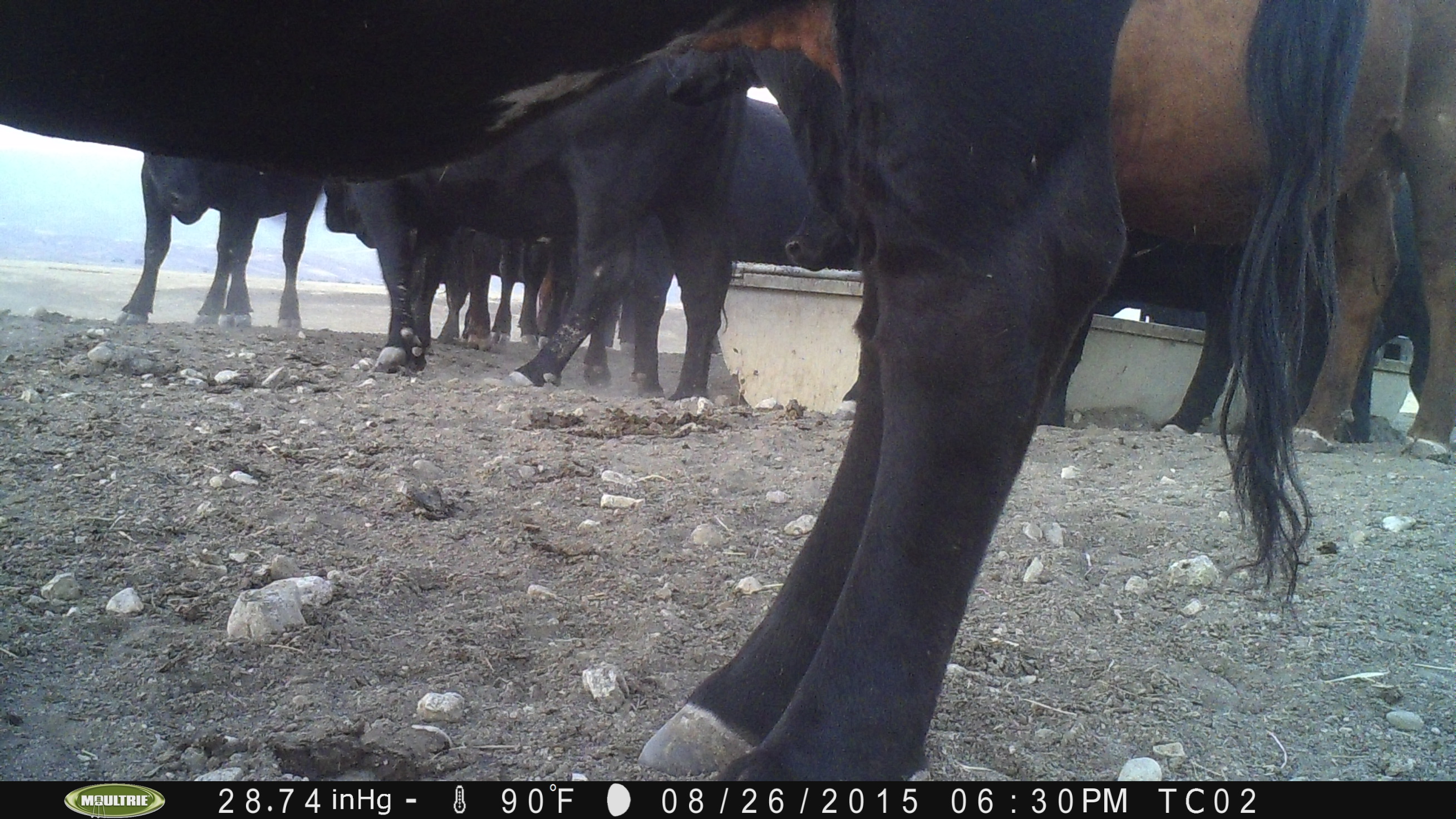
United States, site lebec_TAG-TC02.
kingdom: Animalia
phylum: Chordata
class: Mammalia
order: Artiodactyla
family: Bovidae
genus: Bos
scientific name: Bos taurus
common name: domestic cow